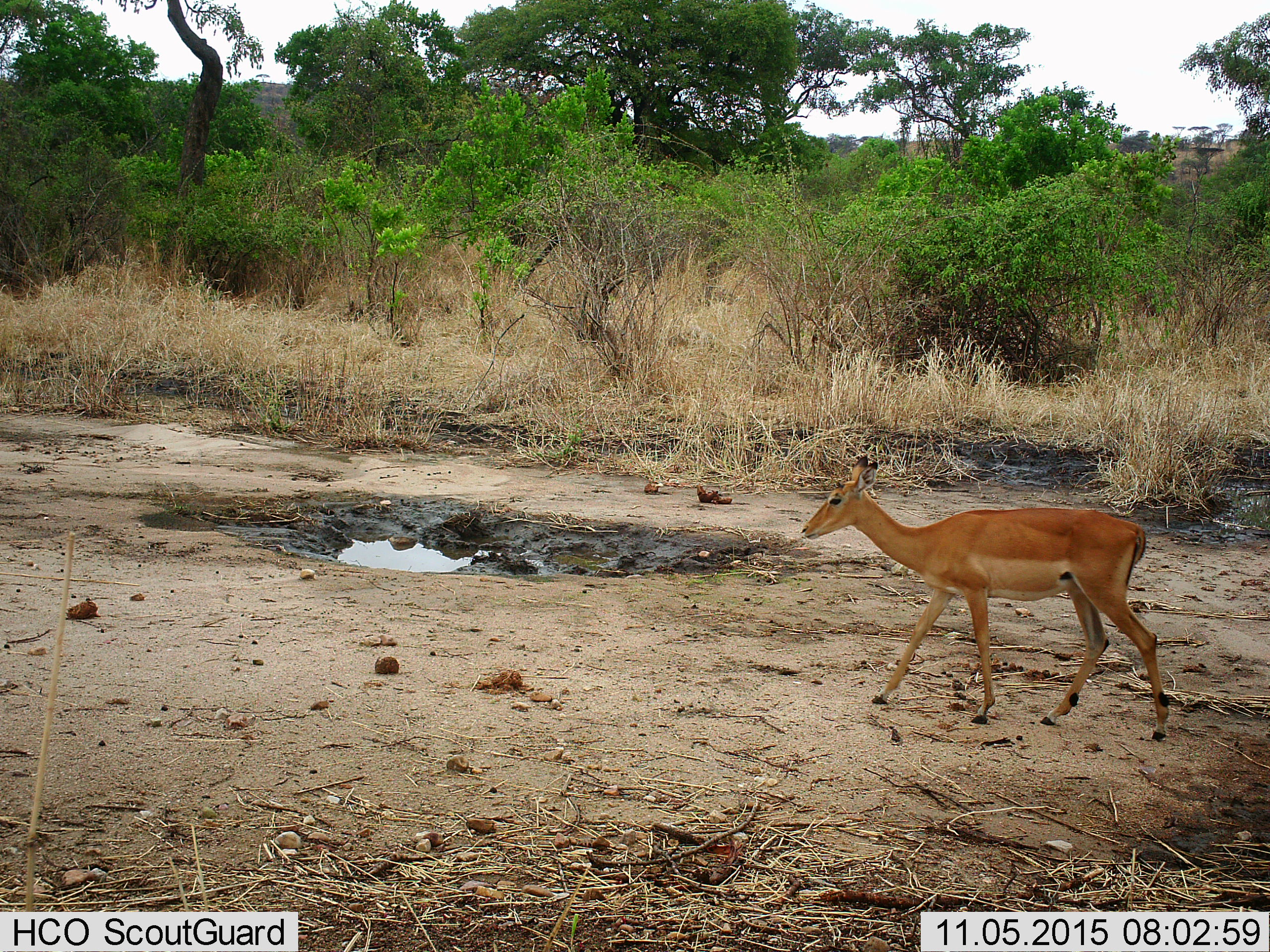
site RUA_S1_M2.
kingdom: Animalia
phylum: Chordata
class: Mammalia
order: Artiodactyla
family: Bovidae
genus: Aepyceros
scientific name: Aepyceros melampus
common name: impala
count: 1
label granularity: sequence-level